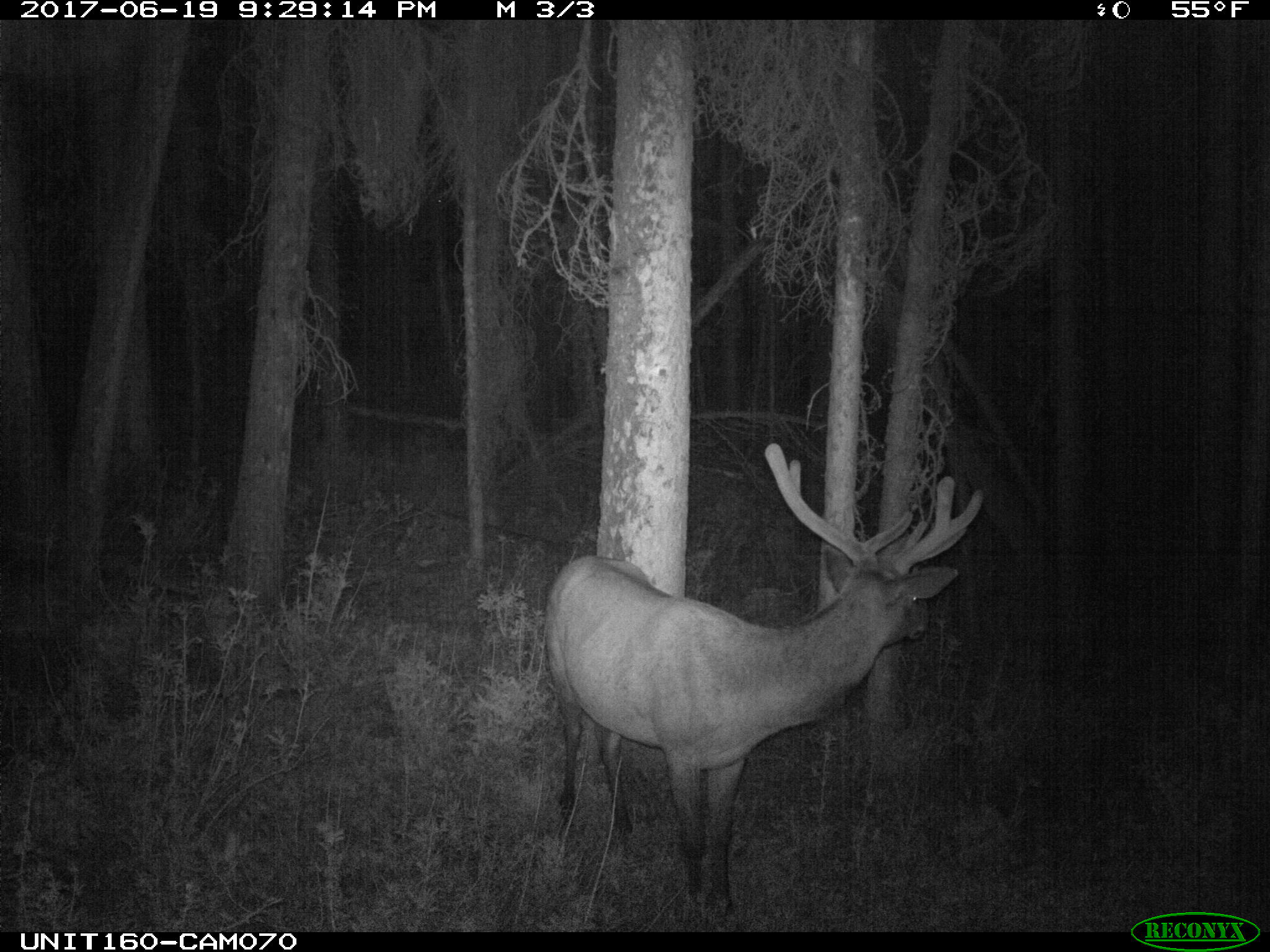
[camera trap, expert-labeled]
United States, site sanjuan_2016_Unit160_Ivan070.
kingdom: Animalia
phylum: Chordata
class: Mammalia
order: Artiodactyla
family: Cervidae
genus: Cervus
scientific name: Cervus elaphus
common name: red deer